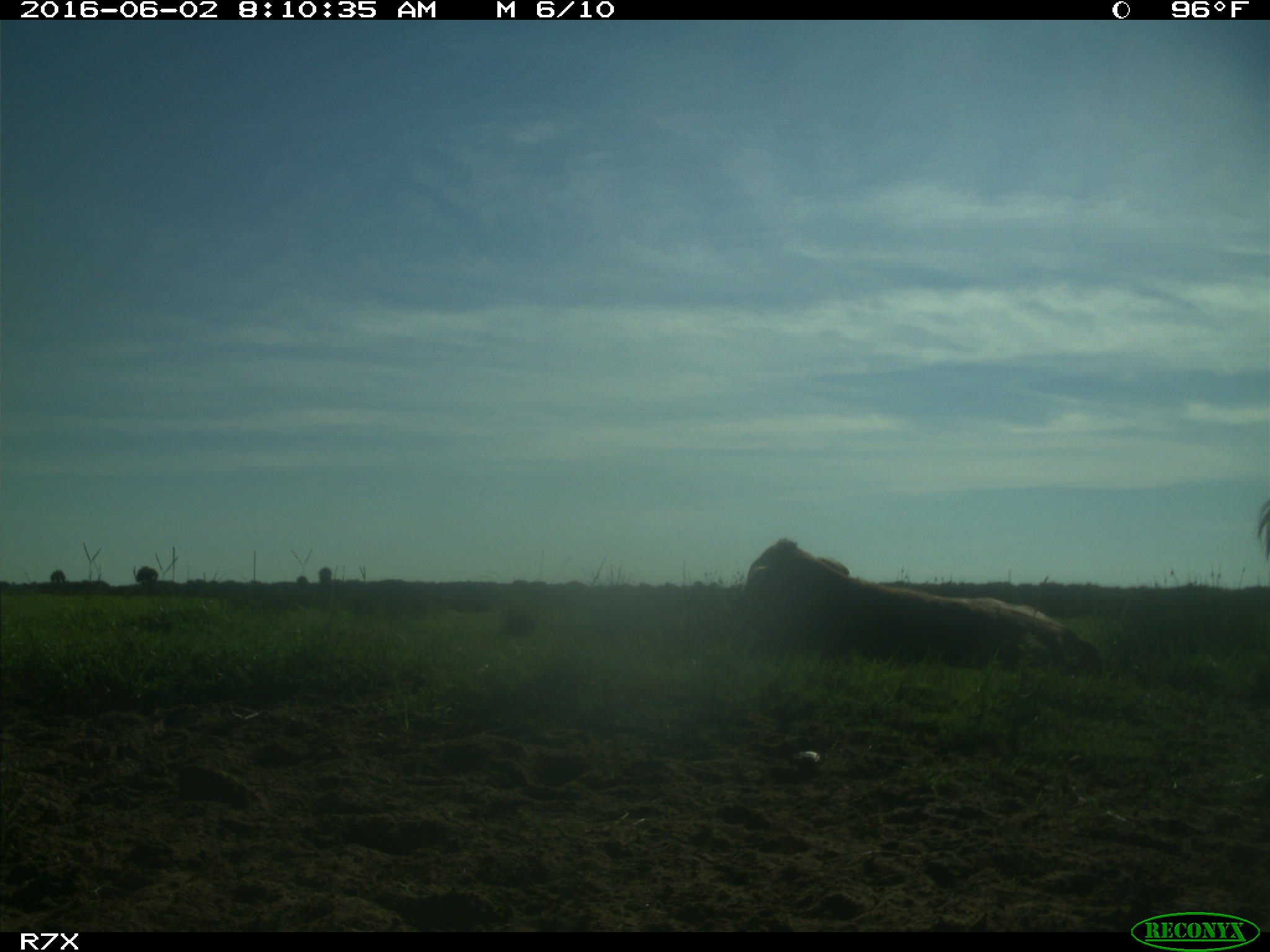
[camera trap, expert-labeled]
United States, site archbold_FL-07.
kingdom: Animalia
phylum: Chordata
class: Mammalia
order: Artiodactyla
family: Bovidae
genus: Bos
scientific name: Bos taurus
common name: domestic cow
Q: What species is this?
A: Bos taurus (domestic cow).